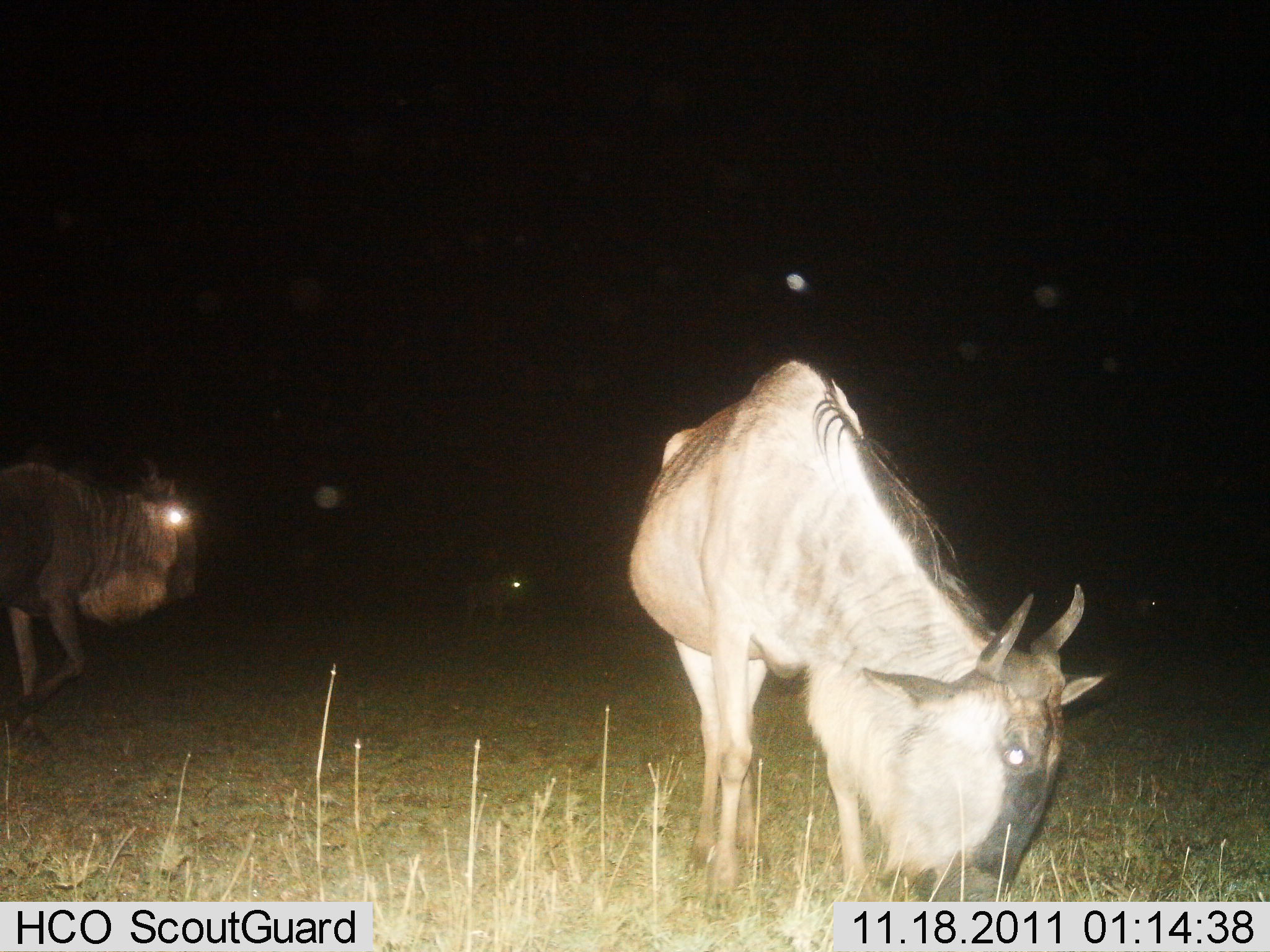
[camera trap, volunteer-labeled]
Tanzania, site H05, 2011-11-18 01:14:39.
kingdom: Animalia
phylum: Chordata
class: Mammalia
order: Artiodactyla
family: Bovidae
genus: Connochaetes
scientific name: Connochaetes taurinus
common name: blue wildebeest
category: wildebeest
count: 2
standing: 36%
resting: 18%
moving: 45%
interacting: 0%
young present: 0%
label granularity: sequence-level